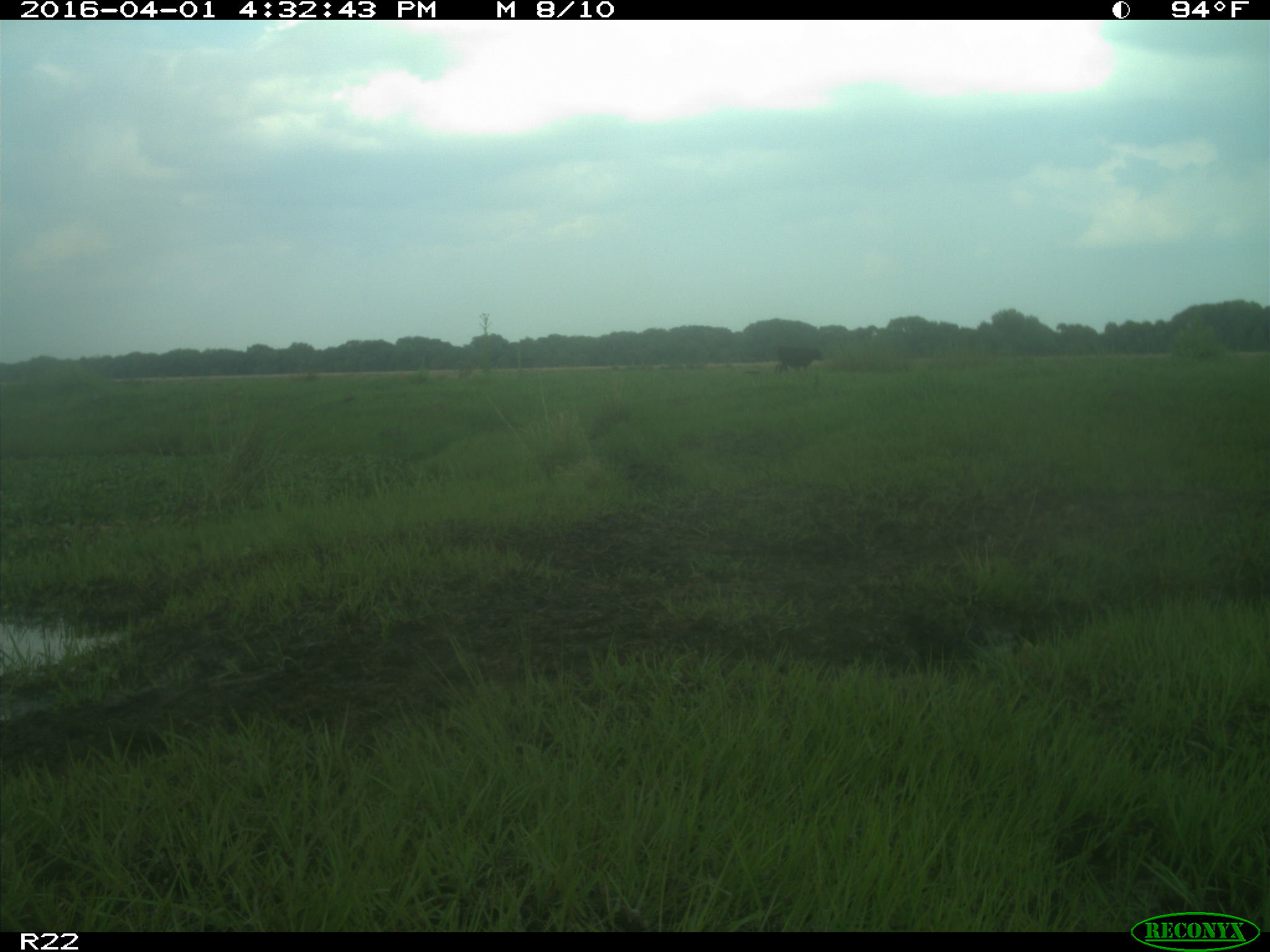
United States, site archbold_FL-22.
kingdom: Animalia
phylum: Chordata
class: Mammalia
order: Artiodactyla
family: Bovidae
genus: Bos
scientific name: Bos taurus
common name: domestic cow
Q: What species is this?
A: Bos taurus (domestic cow).